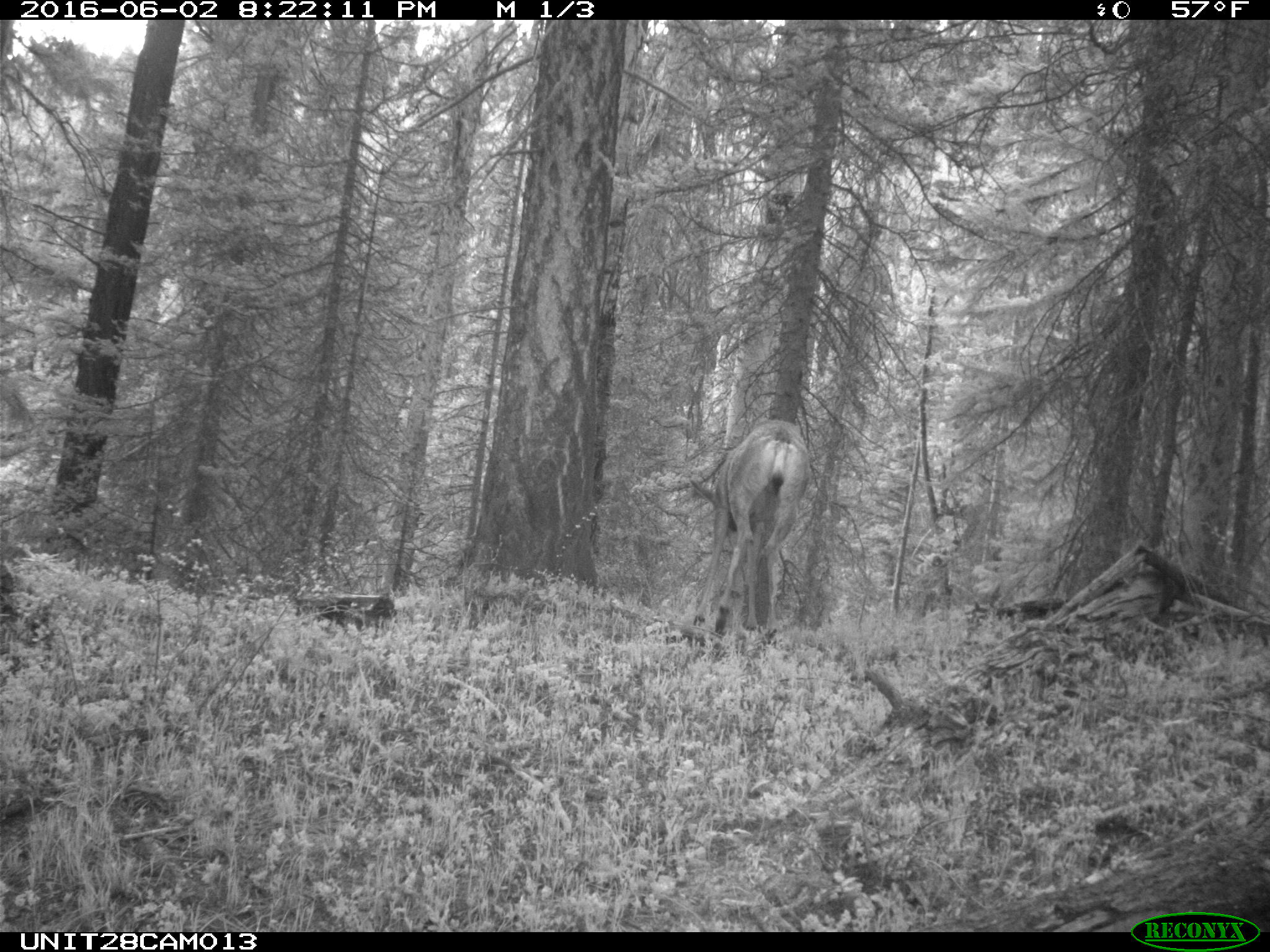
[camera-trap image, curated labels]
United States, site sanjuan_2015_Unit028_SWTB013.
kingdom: Animalia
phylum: Chordata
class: Mammalia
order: Artiodactyla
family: Cervidae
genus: Odocoileus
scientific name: Odocoileus hemionus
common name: mule deer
Odocoileus hemionus (mule deer).